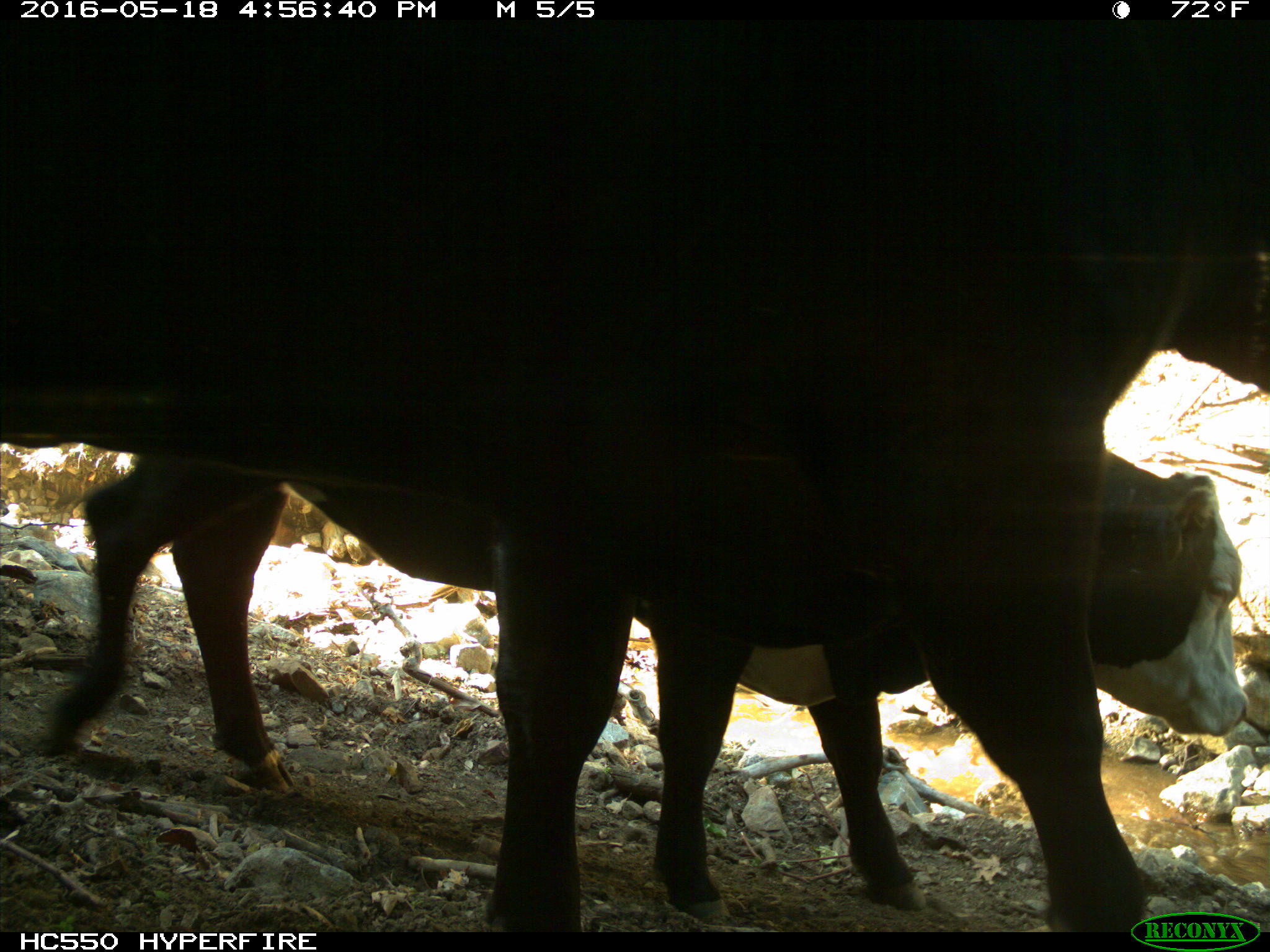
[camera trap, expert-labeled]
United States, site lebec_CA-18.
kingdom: Animalia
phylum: Chordata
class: Mammalia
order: Artiodactyla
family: Bovidae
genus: Bos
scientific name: Bos taurus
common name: domestic cow